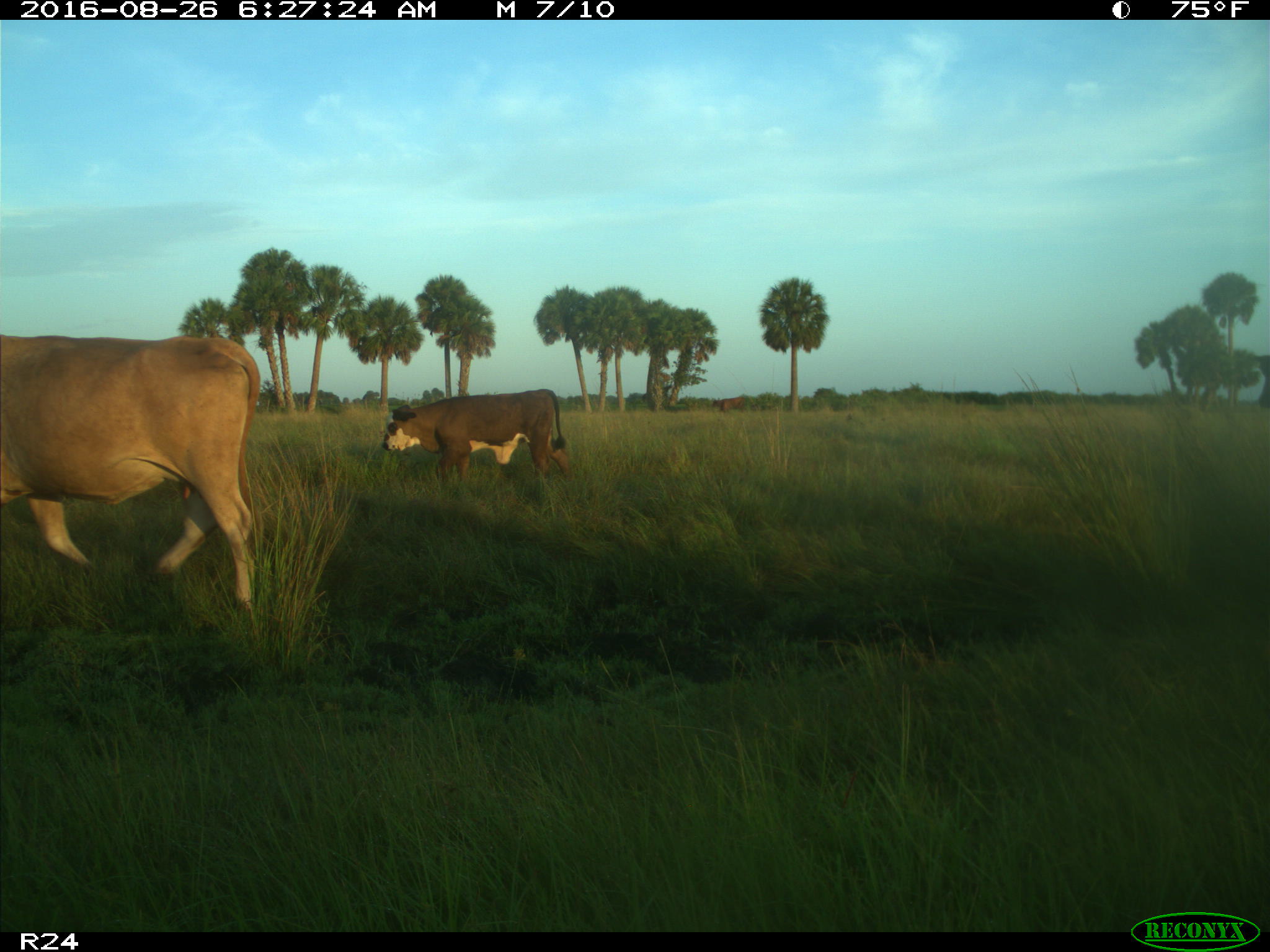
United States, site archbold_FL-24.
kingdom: Animalia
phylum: Chordata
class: Mammalia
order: Artiodactyla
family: Bovidae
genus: Bos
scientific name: Bos taurus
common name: domestic cow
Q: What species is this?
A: Bos taurus (domestic cow).